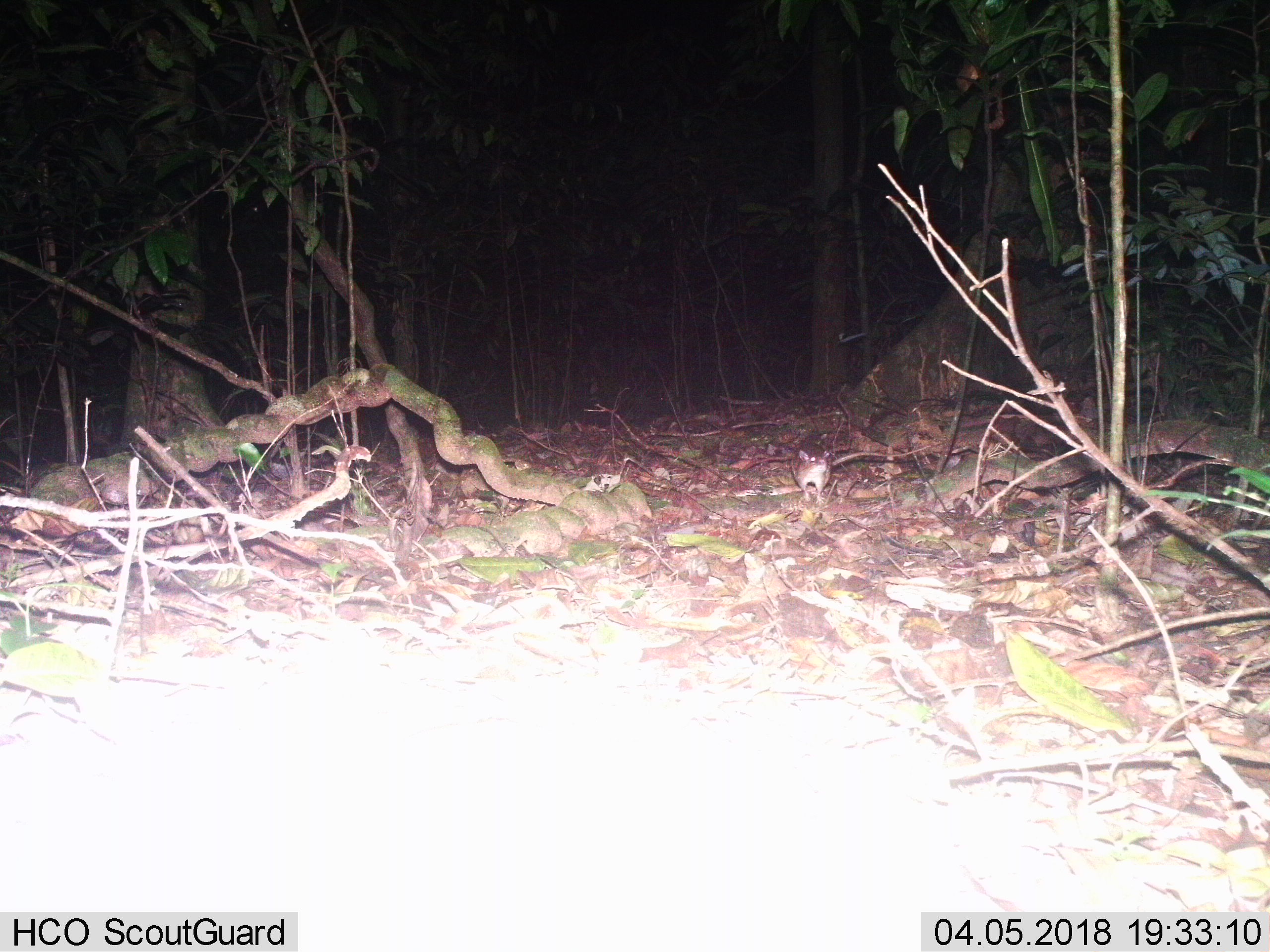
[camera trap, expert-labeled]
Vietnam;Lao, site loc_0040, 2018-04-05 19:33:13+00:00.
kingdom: Animalia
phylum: Chordata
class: Mammalia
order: Rodentia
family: Muridae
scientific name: Muridae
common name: old-world mice and rats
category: unidentified murid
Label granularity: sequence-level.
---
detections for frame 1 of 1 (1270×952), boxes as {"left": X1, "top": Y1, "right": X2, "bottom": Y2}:
unidentified murid: {"left": 790, "top": 440, "right": 932, "bottom": 505}